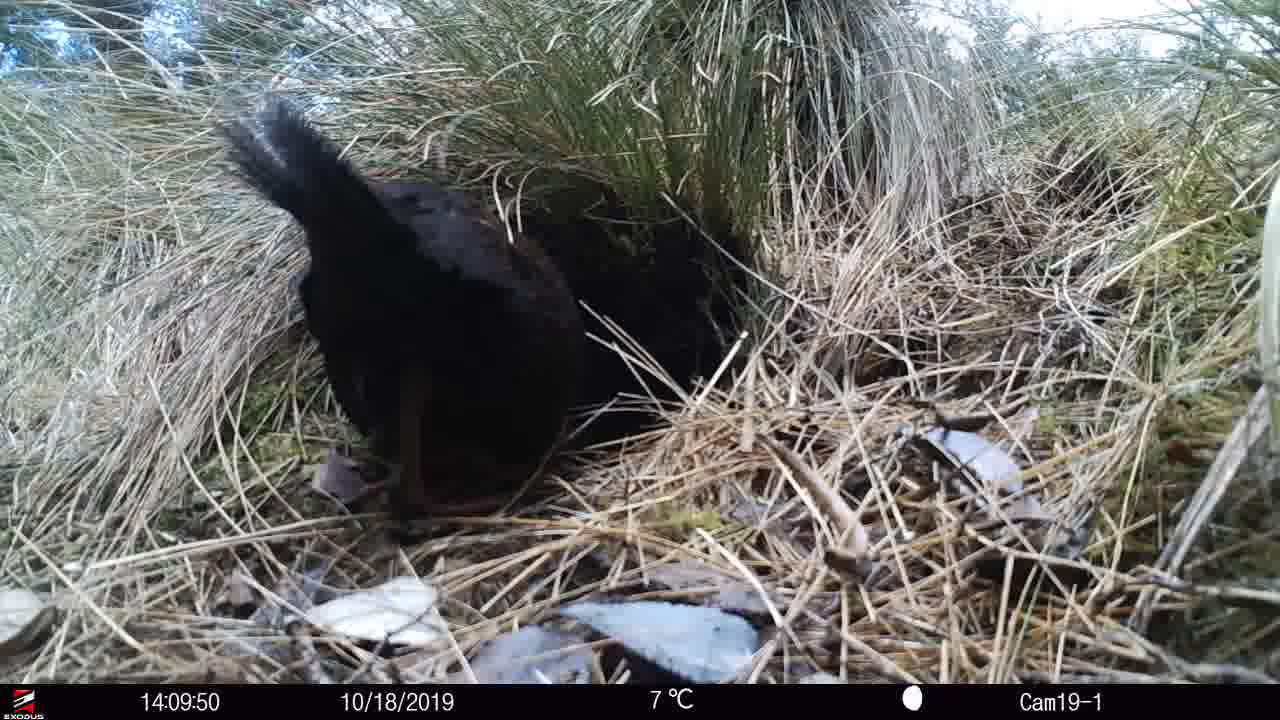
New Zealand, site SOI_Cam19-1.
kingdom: Animalia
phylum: Chordata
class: Aves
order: Gruiformes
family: Rallidae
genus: Gallirallus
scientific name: Gallirallus australis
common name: weka